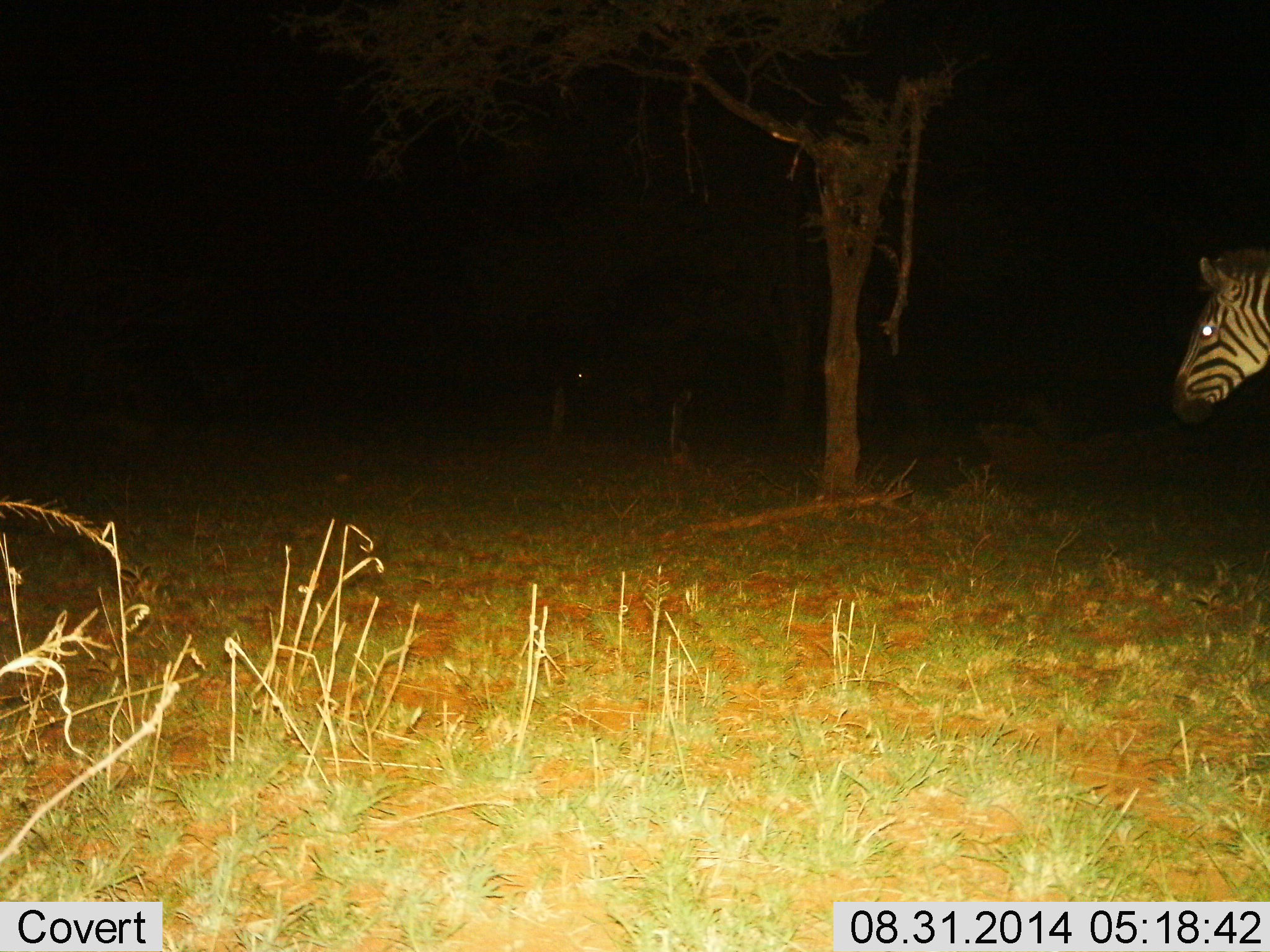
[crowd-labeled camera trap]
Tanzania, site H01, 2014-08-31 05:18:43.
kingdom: Animalia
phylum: Chordata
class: Mammalia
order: Perissodactyla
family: Equidae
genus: Equus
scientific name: Equus quagga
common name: plains zebra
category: zebra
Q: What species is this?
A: Zebra (plains zebra) (Equus quagga).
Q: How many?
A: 1.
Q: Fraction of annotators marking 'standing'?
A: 90%.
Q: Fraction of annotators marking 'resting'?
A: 0%.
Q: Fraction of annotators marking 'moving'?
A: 10%.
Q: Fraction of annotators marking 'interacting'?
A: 0%.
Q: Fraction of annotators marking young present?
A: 0%.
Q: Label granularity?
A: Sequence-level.